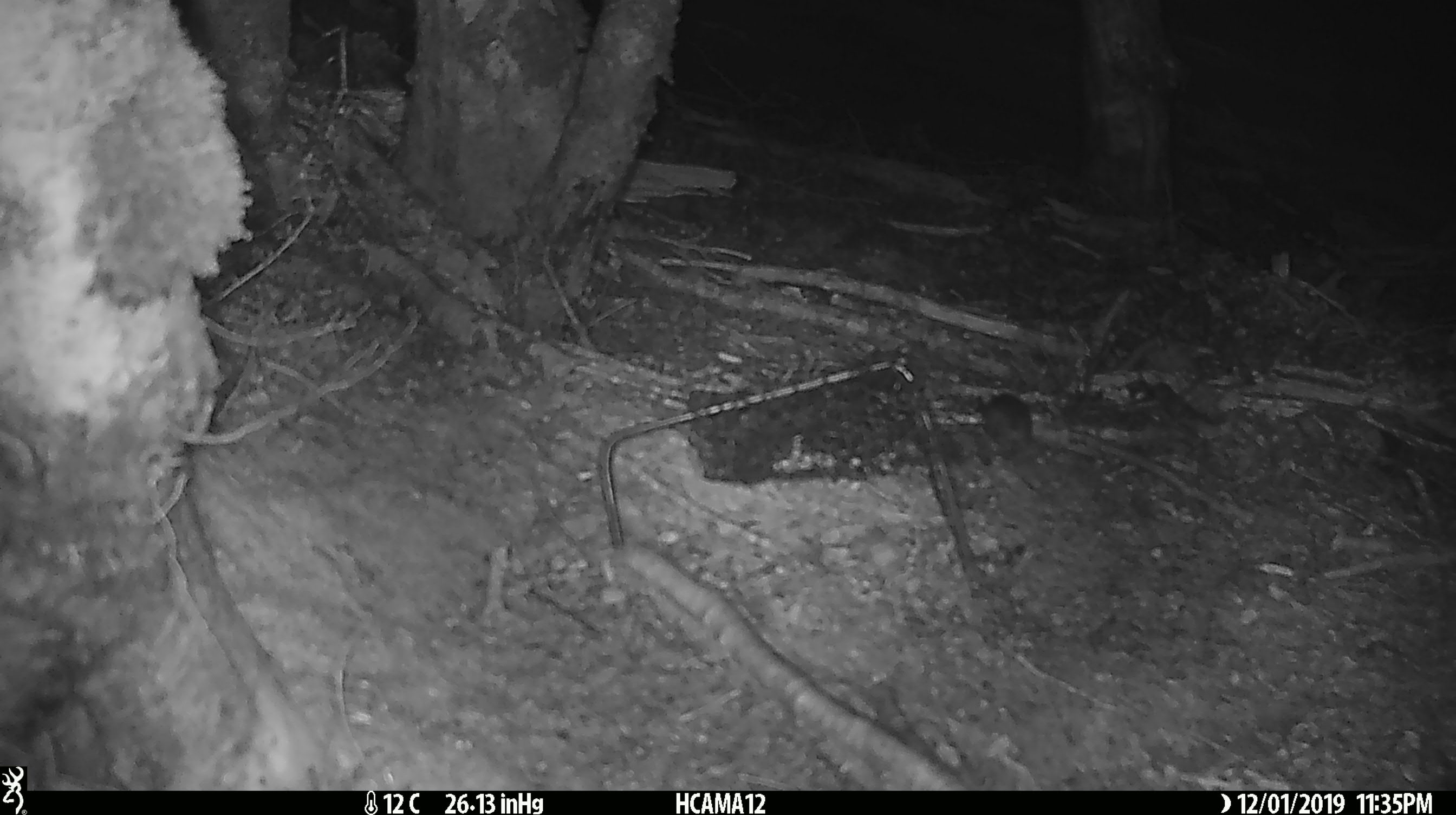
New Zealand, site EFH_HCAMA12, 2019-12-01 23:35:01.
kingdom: Animalia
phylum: Chordata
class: Mammalia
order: Rodentia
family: Muridae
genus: Mus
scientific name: Mus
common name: mouse